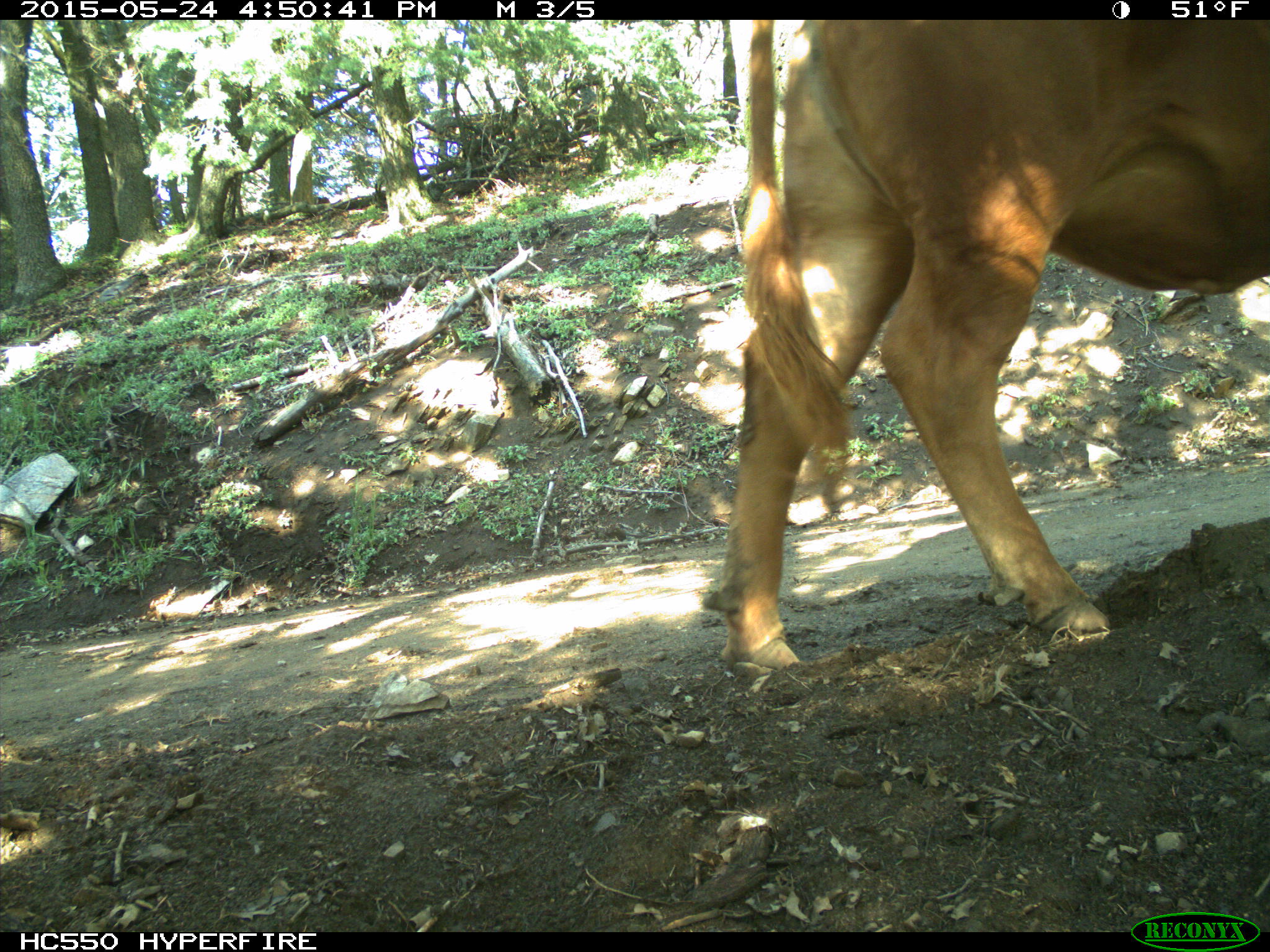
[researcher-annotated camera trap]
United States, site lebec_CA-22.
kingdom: Animalia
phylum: Chordata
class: Mammalia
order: Artiodactyla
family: Bovidae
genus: Bos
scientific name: Bos taurus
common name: domestic cow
Bos taurus (domestic cow).